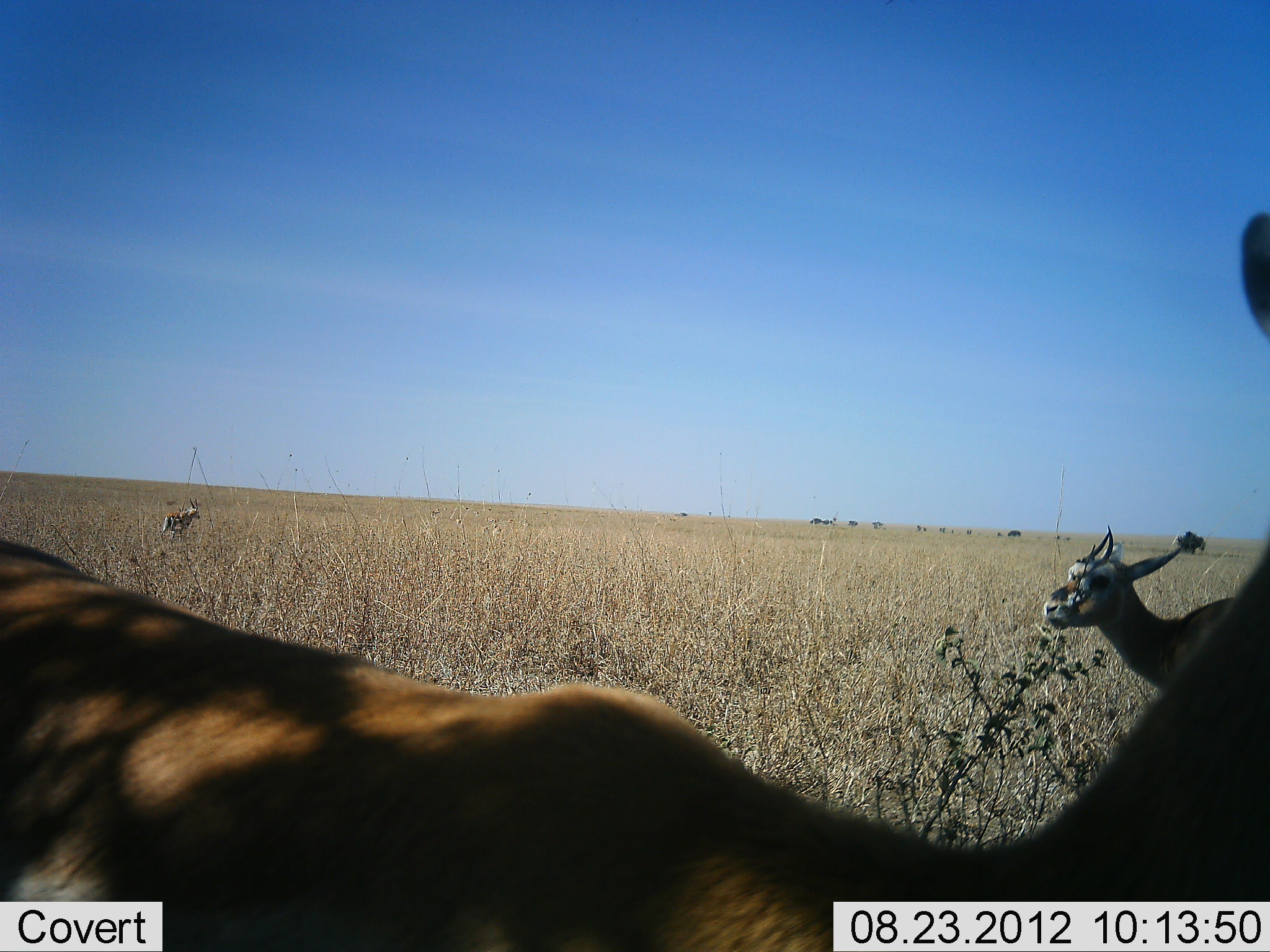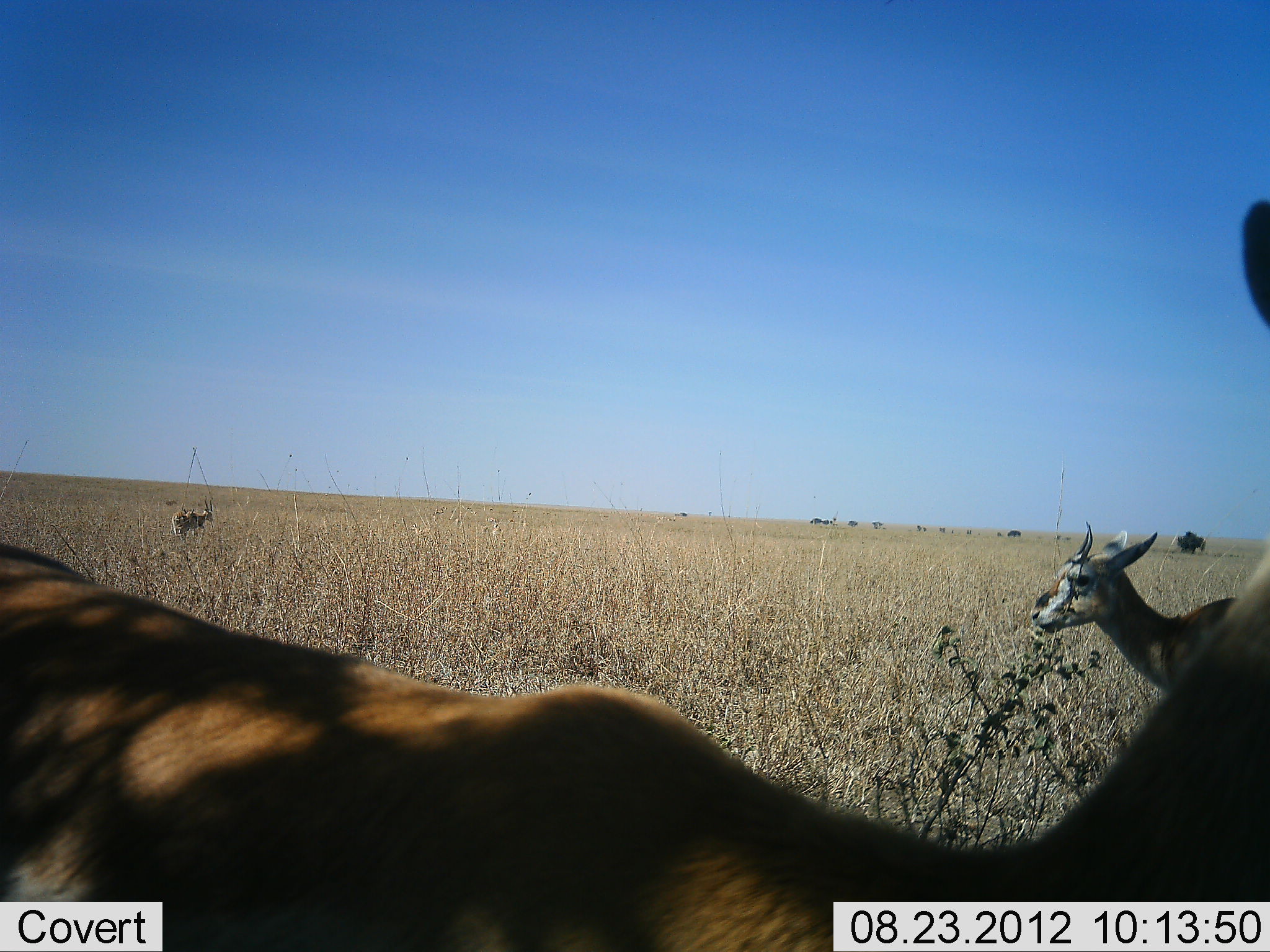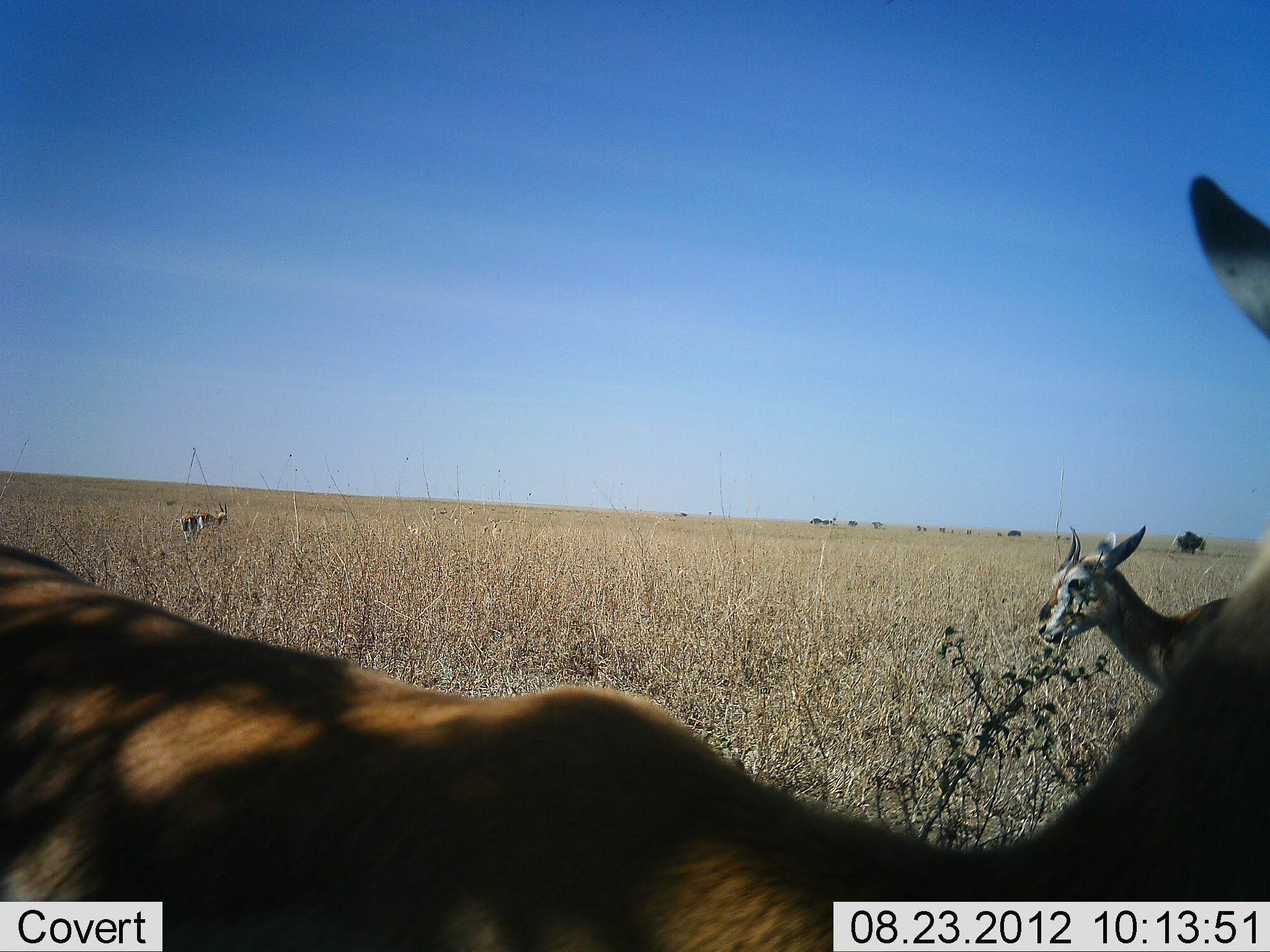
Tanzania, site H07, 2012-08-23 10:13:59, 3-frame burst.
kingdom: Animalia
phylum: Chordata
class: Mammalia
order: Artiodactyla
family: Bovidae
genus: Eudorcas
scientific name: Eudorcas thomsonii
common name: thomson's gazelle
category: gazellethomsons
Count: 3.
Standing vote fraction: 90%.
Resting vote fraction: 0%.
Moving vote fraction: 40%.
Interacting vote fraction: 0%.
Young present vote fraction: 10%.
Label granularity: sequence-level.